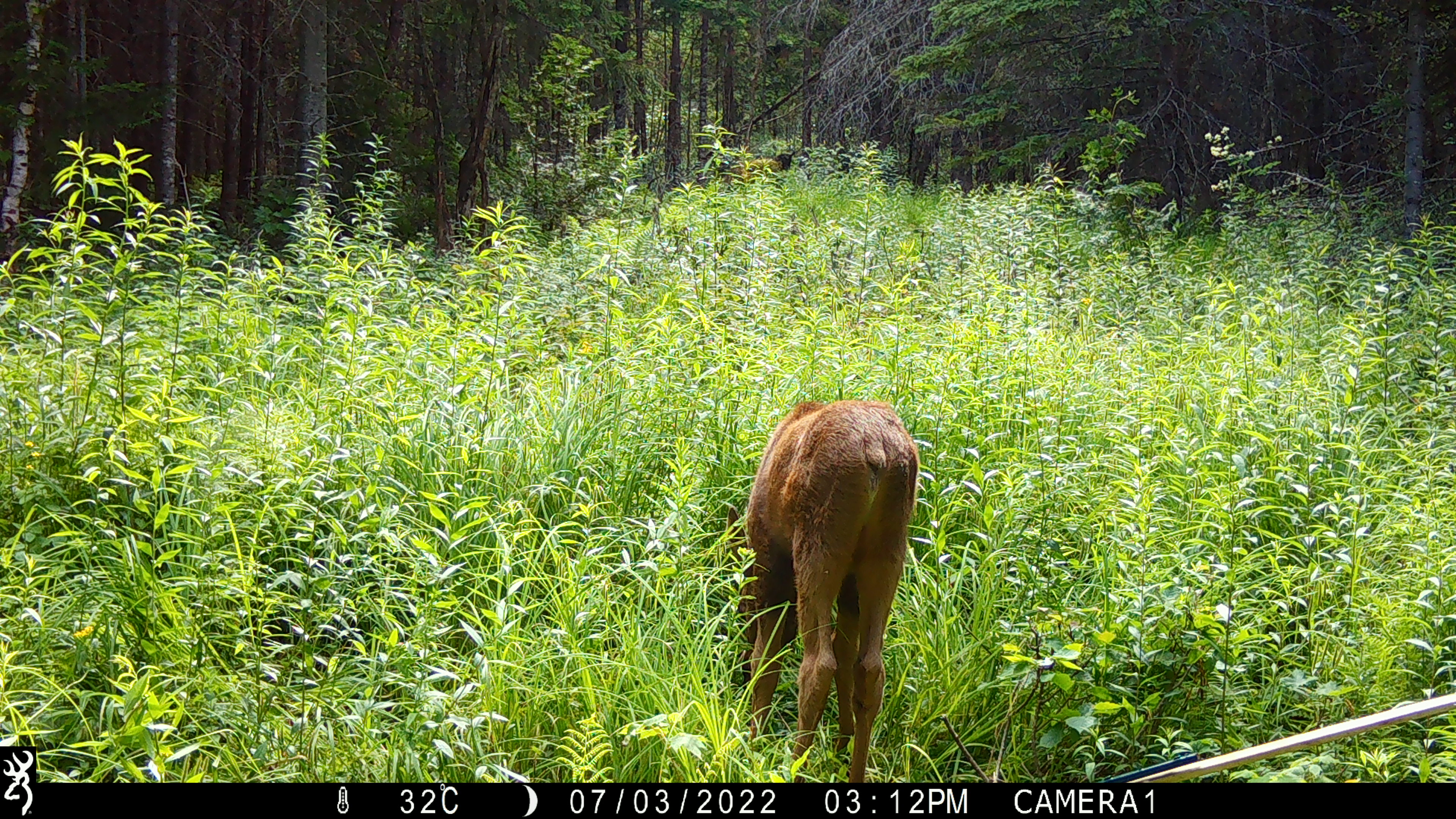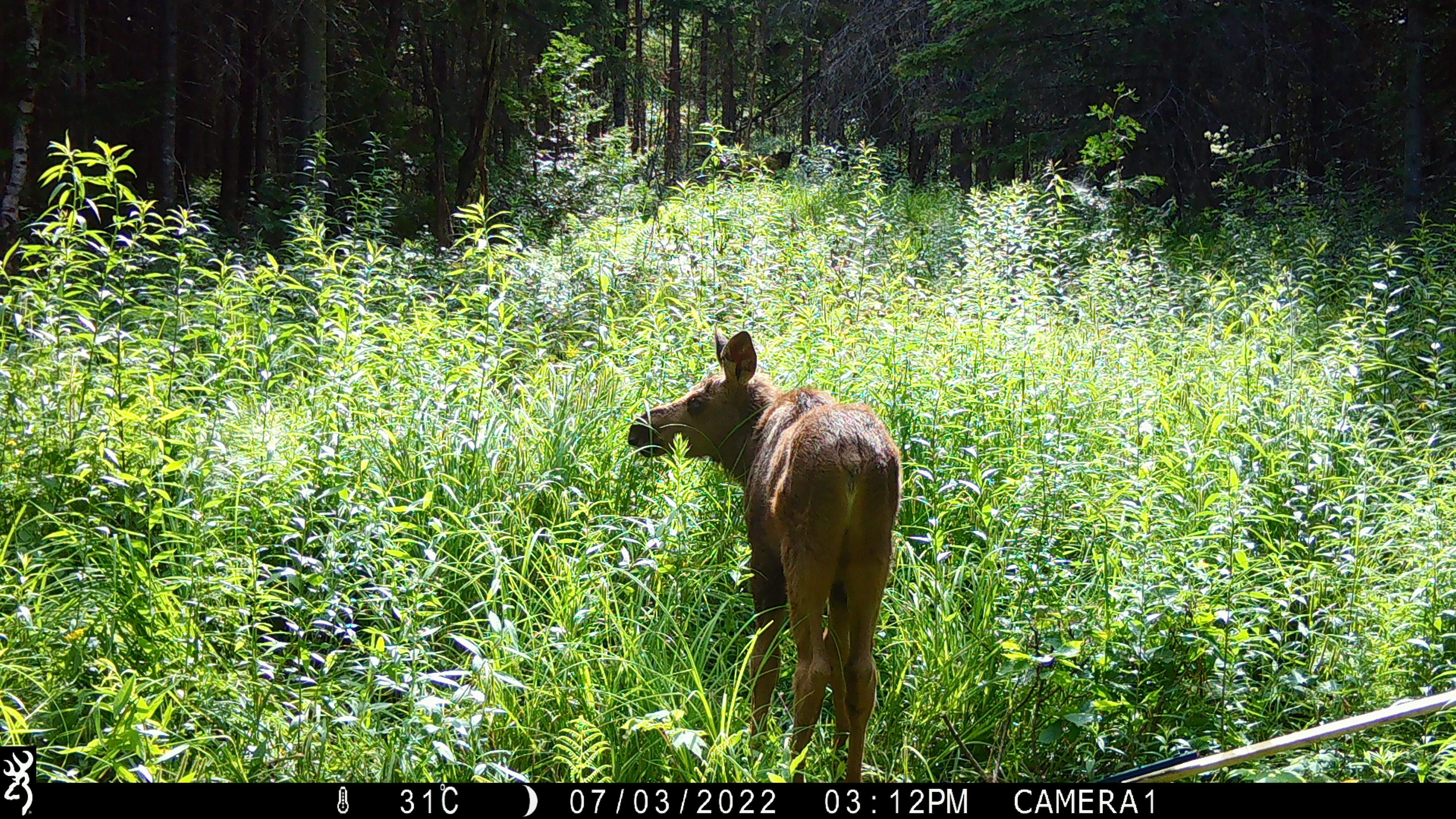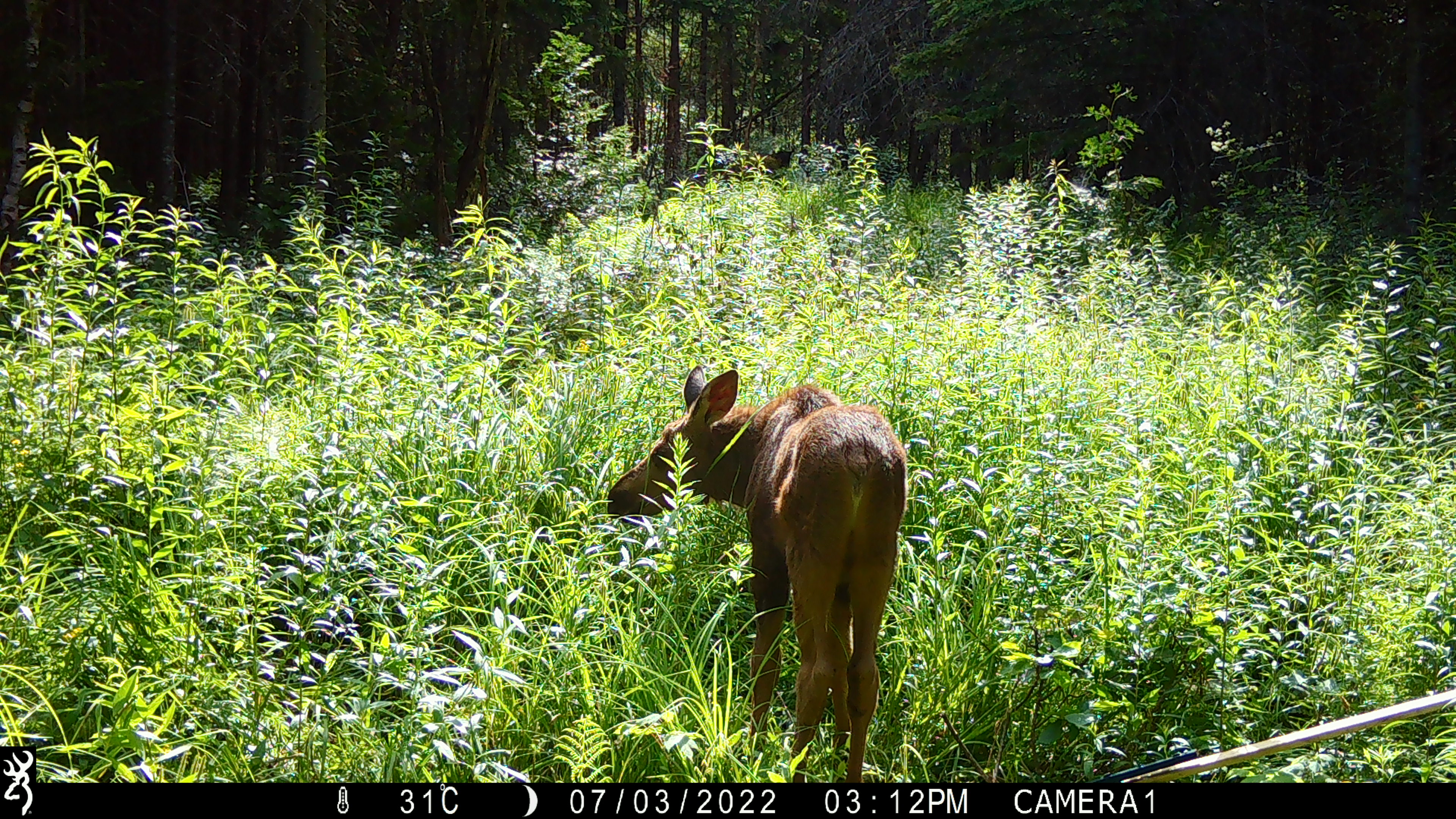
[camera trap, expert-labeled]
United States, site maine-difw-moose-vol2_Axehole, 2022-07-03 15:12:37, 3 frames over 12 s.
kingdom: Animalia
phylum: Chordata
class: Mammalia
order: Artiodactyla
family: Cervidae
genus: Alces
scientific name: Alces alces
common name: moose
Moose (Alces alces).